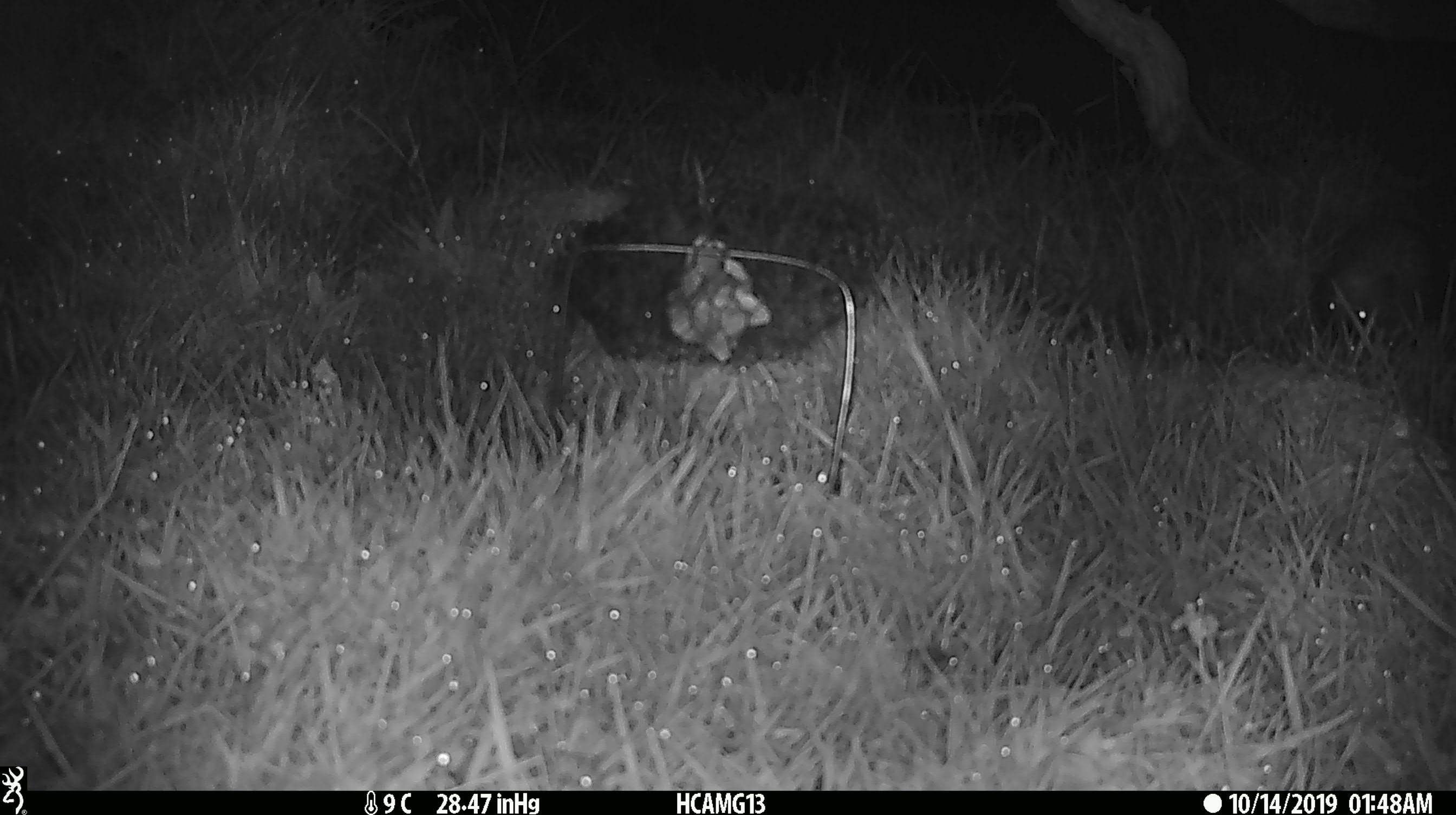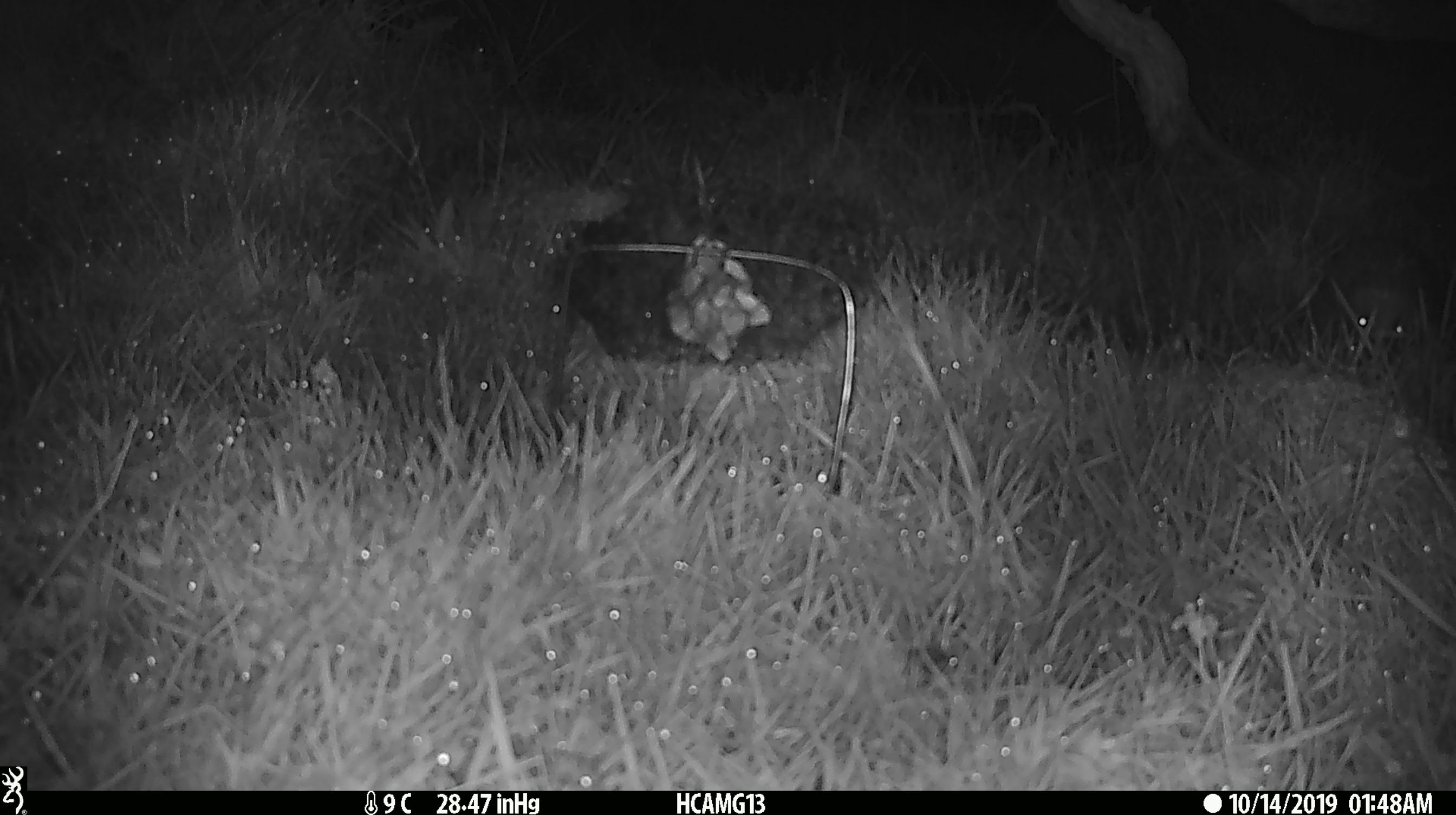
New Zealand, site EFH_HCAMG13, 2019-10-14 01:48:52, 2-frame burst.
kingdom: Animalia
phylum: Chordata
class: Mammalia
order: Eulipotyphla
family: Erinaceidae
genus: Erinaceus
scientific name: Erinaceus europaeus europaeus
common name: european hedgehog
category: hedgehog